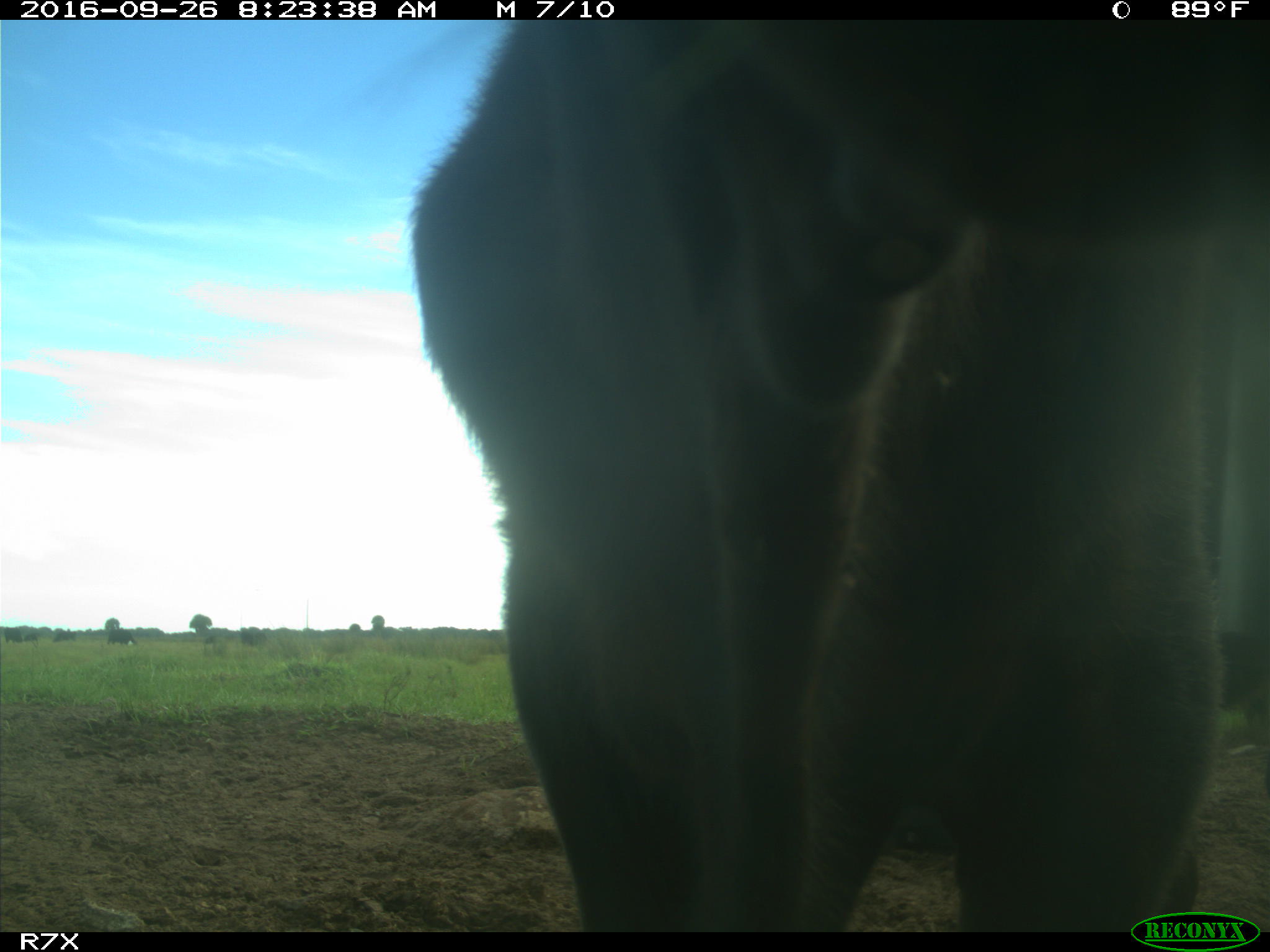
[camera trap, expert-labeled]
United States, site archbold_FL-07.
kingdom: Animalia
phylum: Chordata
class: Mammalia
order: Artiodactyla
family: Bovidae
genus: Bos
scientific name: Bos taurus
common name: domestic cow